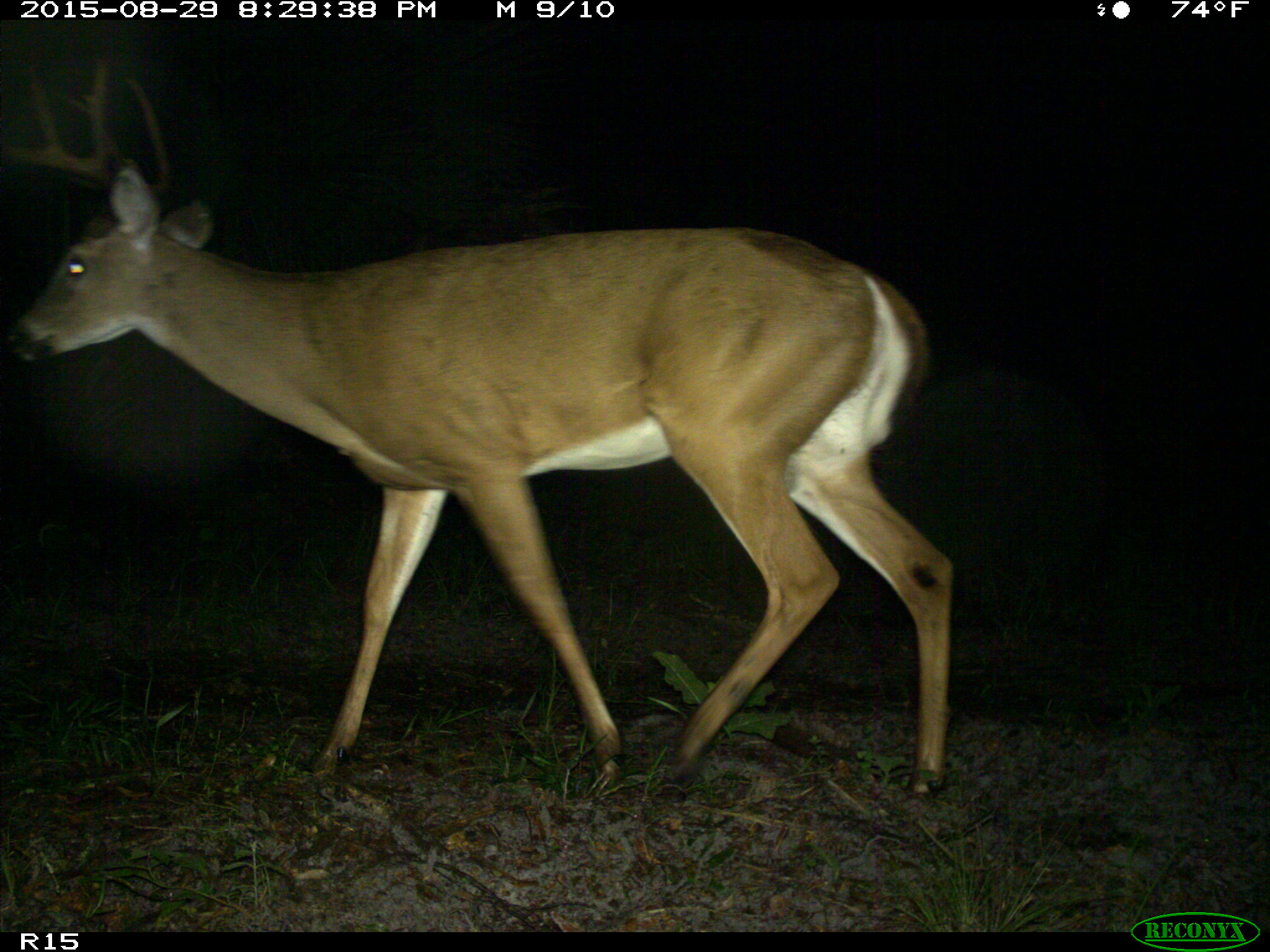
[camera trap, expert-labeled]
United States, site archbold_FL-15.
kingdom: Animalia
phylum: Chordata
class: Mammalia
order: Artiodactyla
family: Cervidae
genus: Odocoileus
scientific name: Odocoileus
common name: deer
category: unidentified deer